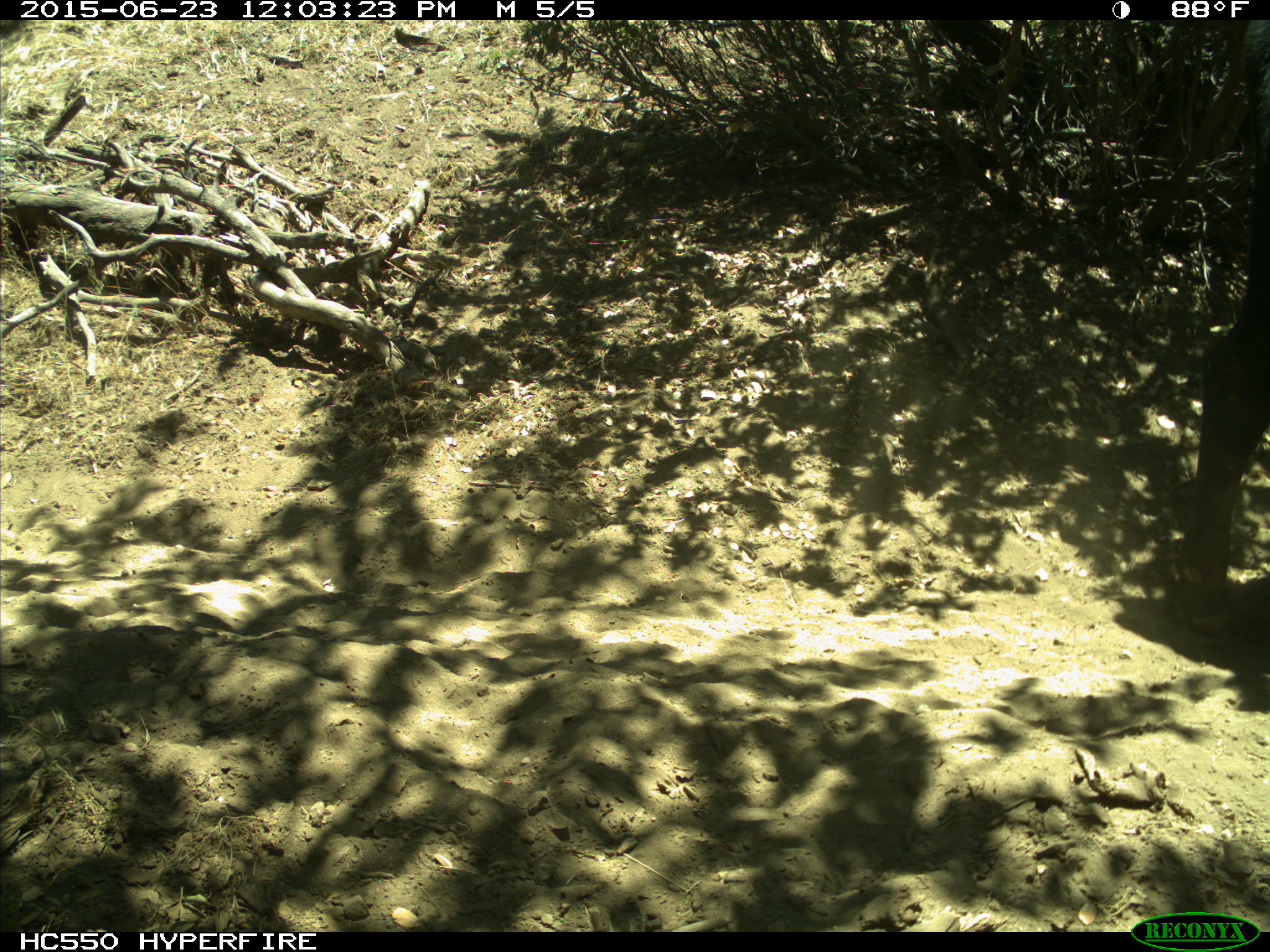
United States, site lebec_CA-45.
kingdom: Animalia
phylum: Chordata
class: Mammalia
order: Artiodactyla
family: Bovidae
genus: Bos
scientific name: Bos taurus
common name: domestic cow